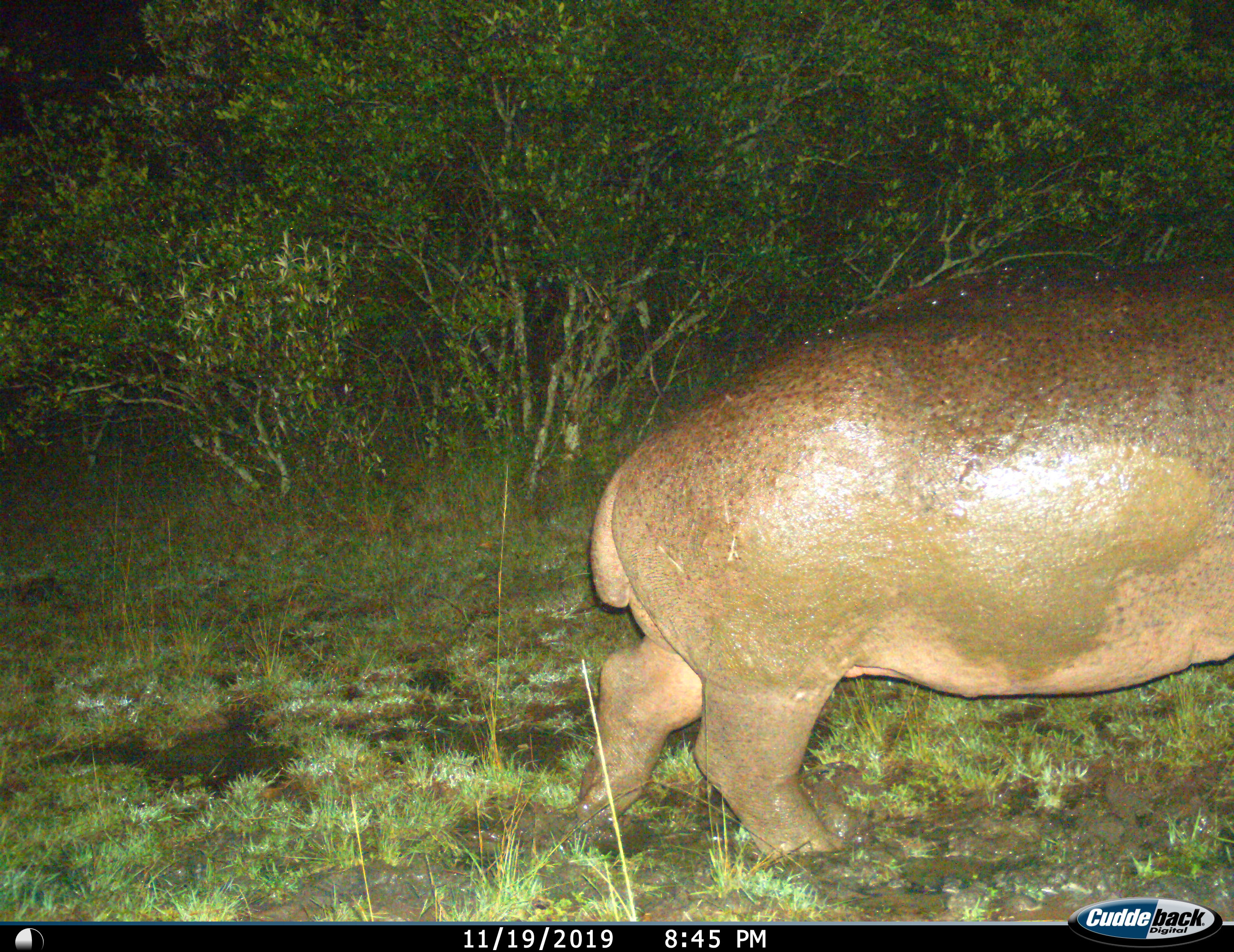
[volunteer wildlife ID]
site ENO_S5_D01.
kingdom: Animalia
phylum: Chordata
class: Mammalia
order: Artiodactyla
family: Hippopotamidae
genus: Hippopotamus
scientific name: Hippopotamus amphibius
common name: hippopotamus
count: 1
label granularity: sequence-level